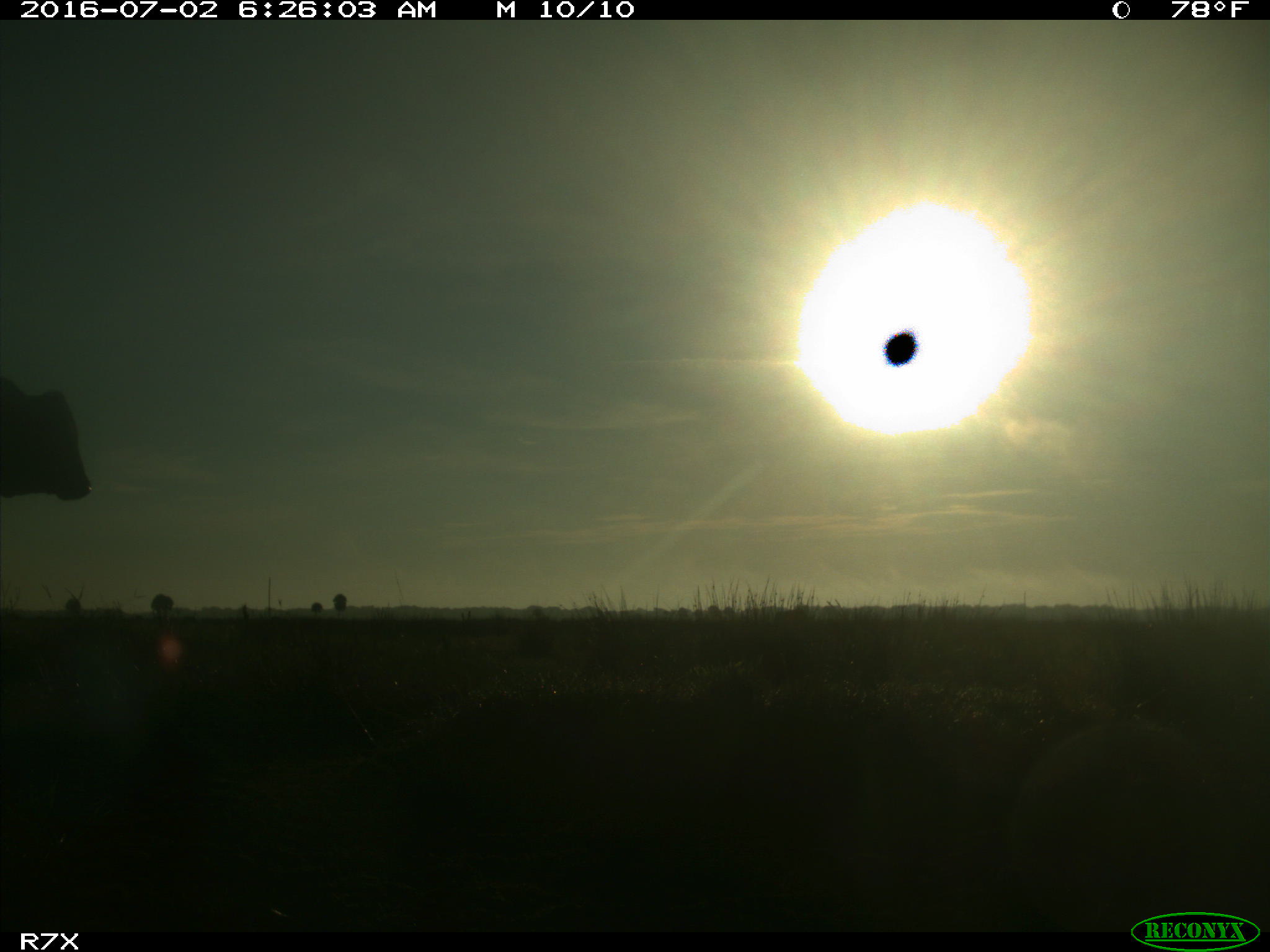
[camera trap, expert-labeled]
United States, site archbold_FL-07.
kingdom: Animalia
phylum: Chordata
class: Mammalia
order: Artiodactyla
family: Bovidae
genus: Bos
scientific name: Bos taurus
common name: domestic cow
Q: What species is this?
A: Bos taurus (domestic cow).